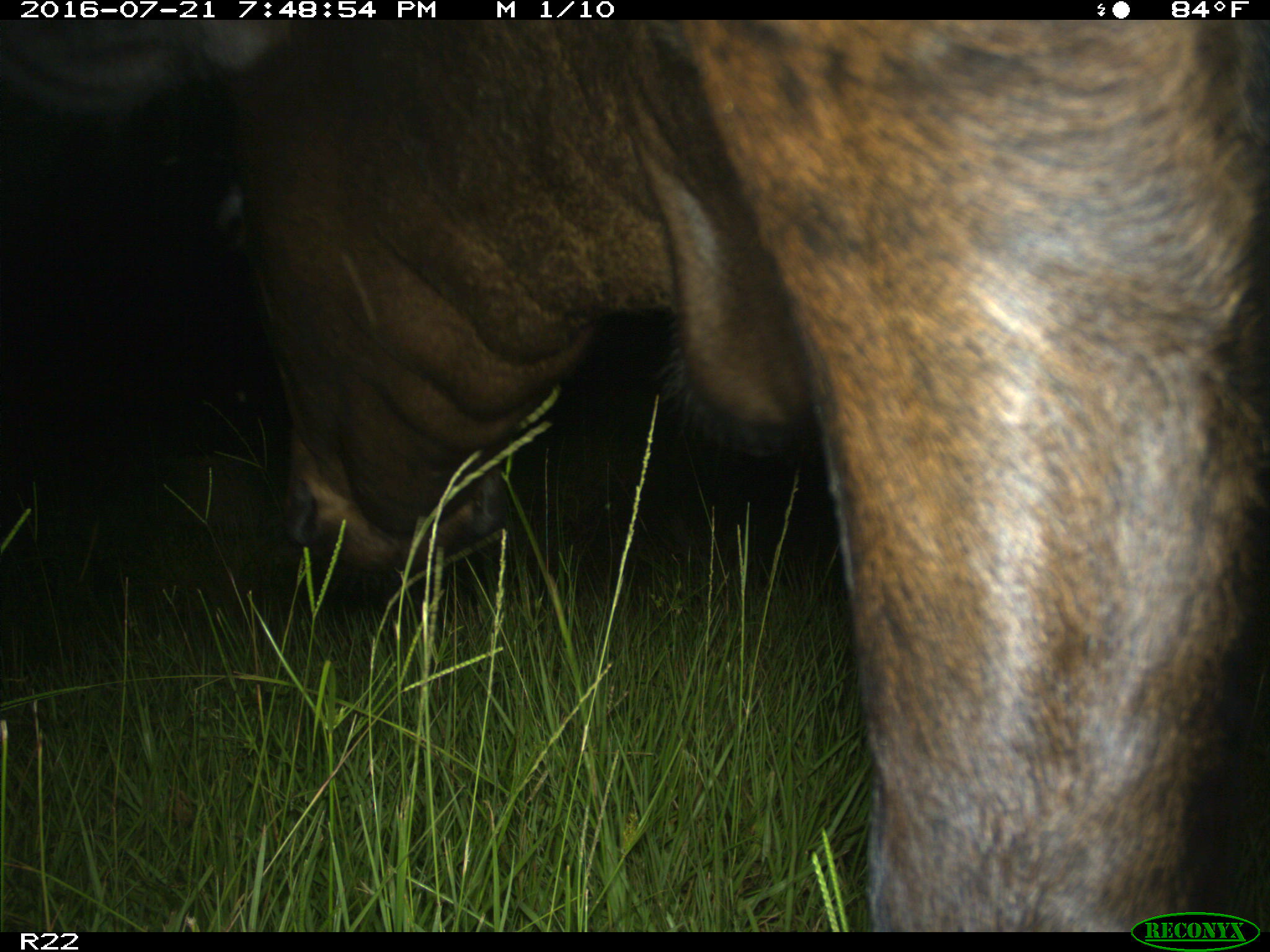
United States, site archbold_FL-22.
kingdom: Animalia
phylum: Chordata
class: Mammalia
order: Artiodactyla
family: Bovidae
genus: Bos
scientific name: Bos taurus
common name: domestic cow